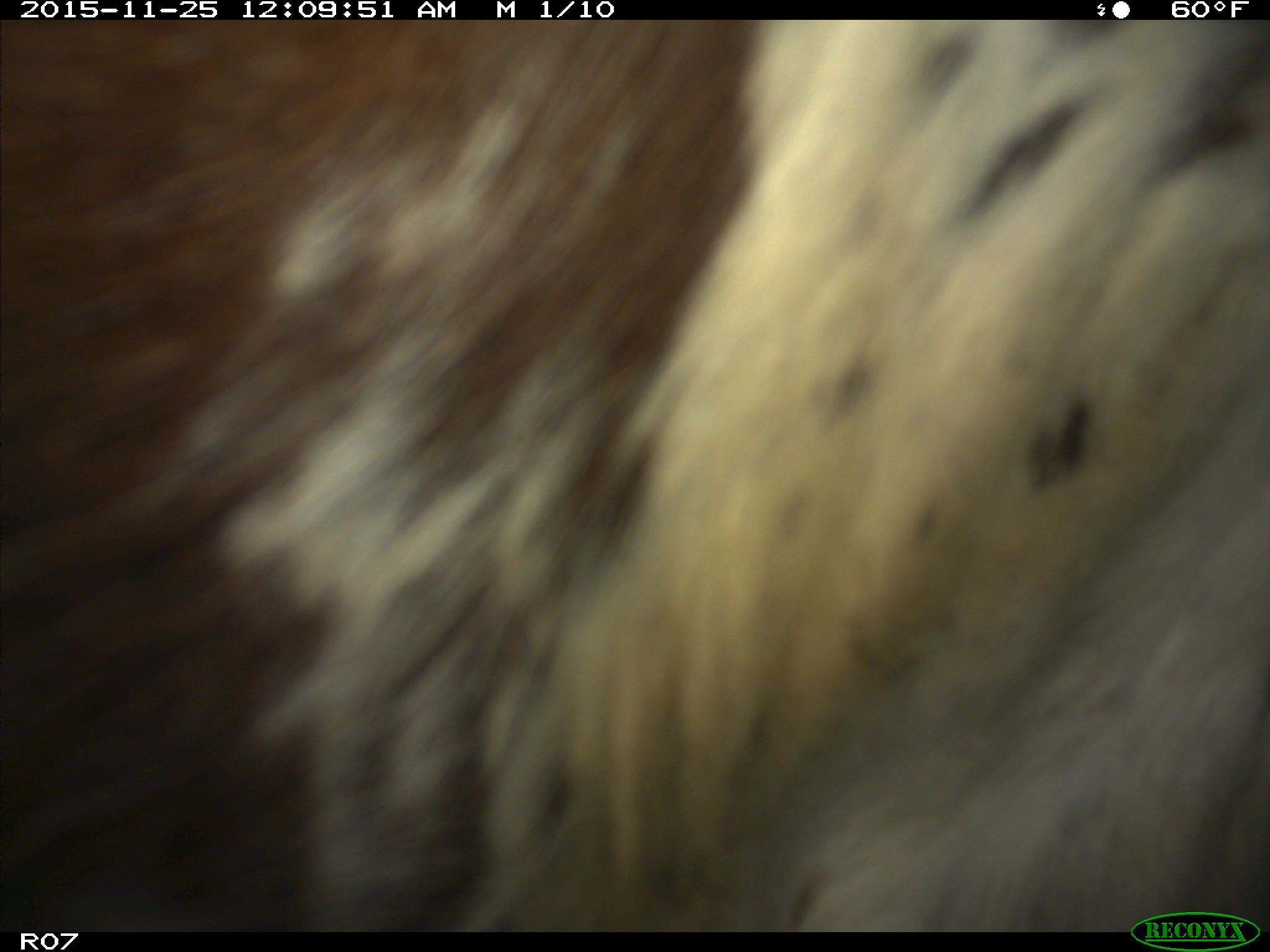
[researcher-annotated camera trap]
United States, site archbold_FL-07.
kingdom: Animalia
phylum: Chordata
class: Mammalia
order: Artiodactyla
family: Bovidae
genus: Bos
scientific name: Bos taurus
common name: domestic cow